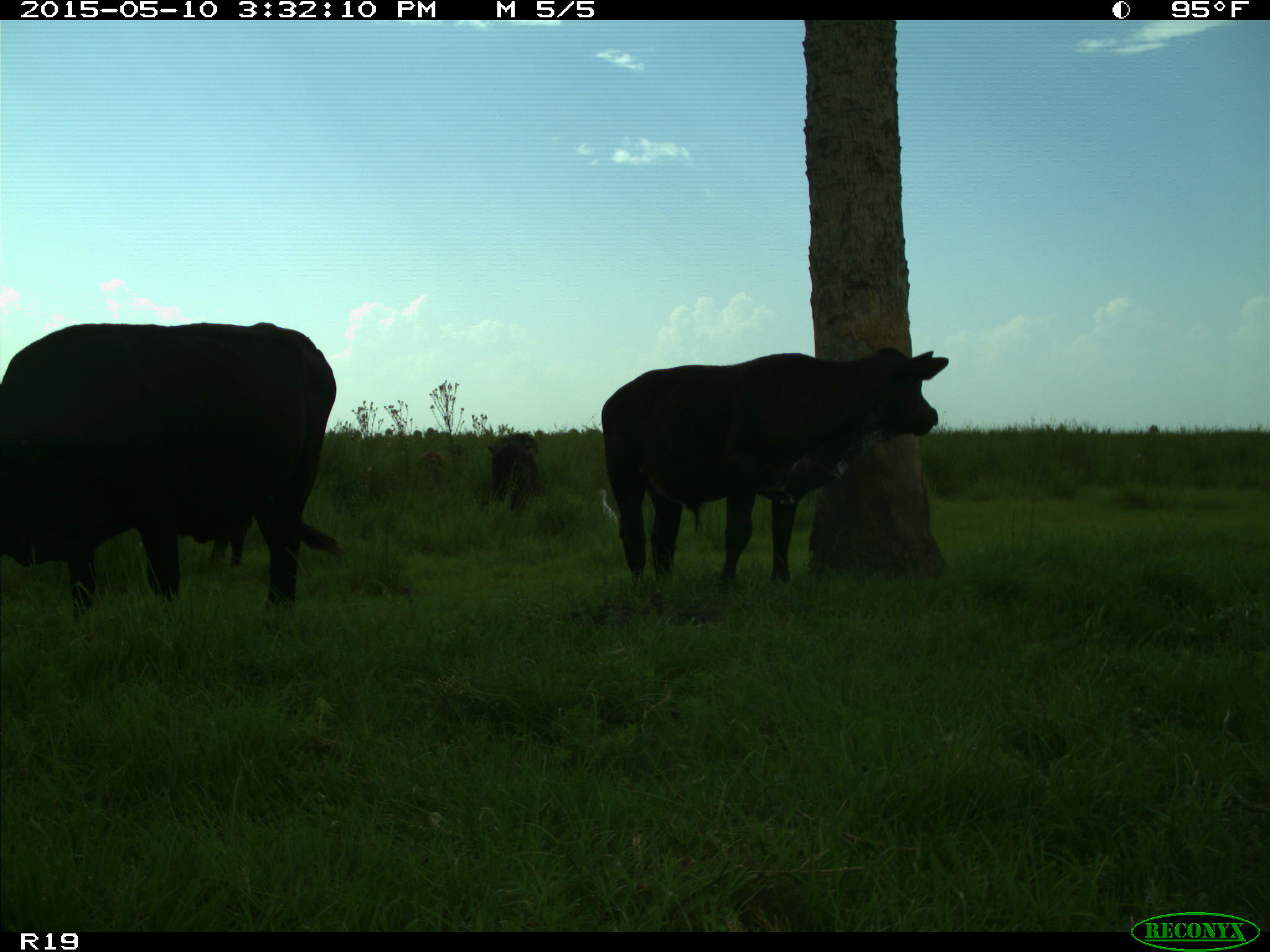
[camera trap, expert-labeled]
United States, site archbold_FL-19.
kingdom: Animalia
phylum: Chordata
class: Mammalia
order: Artiodactyla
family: Bovidae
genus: Bos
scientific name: Bos taurus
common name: domestic cow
Bos taurus (domestic cow).